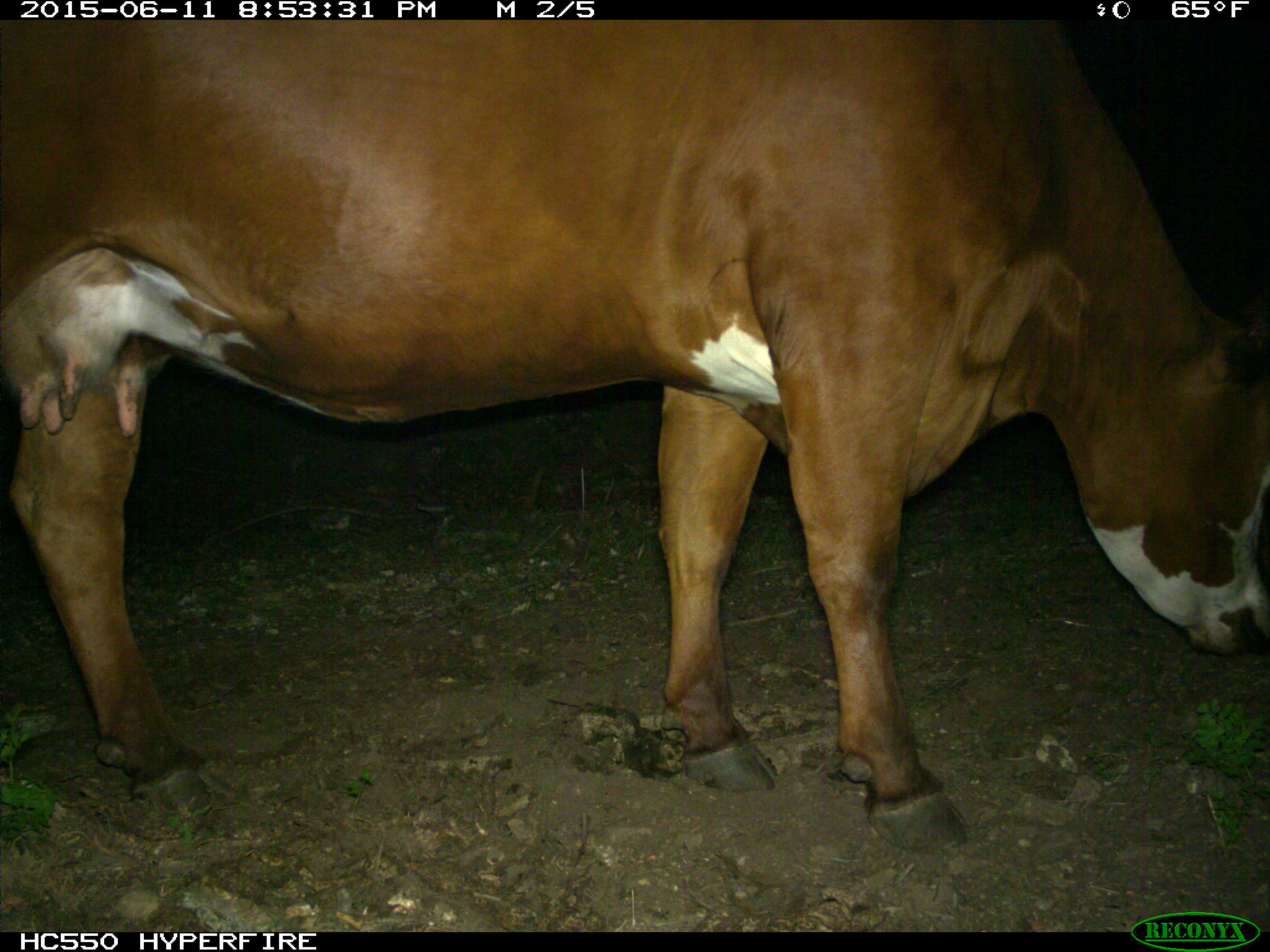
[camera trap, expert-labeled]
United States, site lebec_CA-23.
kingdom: Animalia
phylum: Chordata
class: Mammalia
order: Artiodactyla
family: Bovidae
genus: Bos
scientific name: Bos taurus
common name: domestic cow